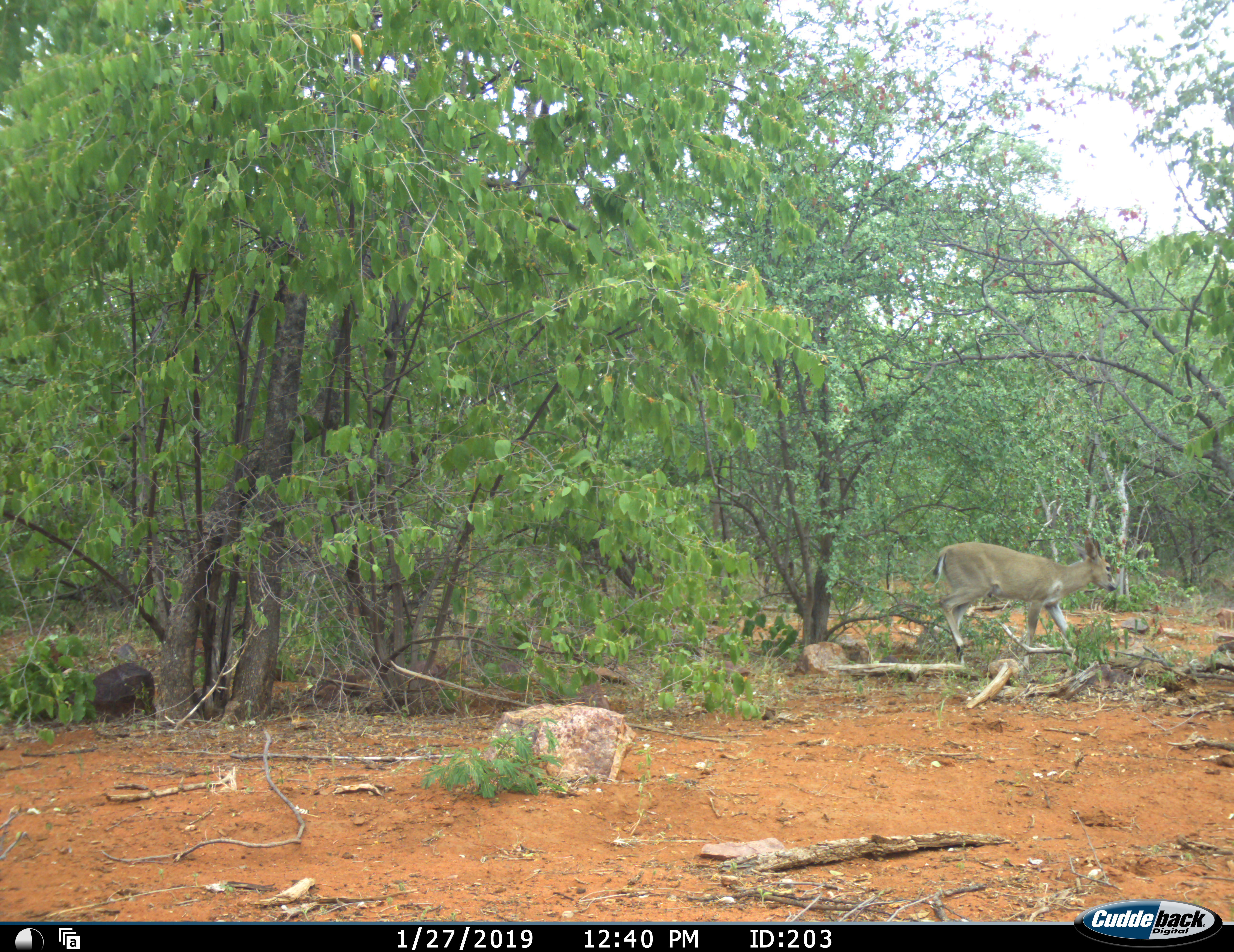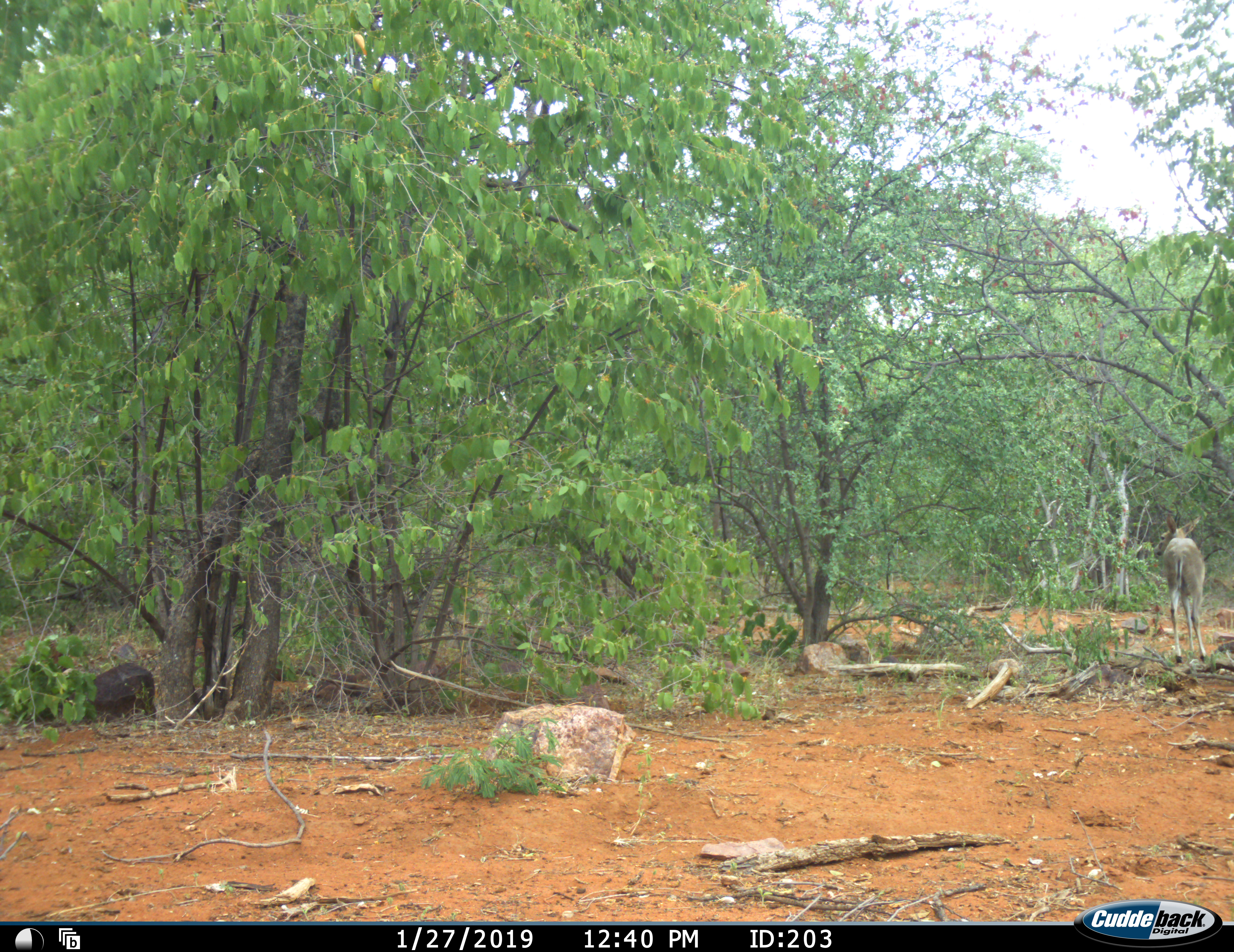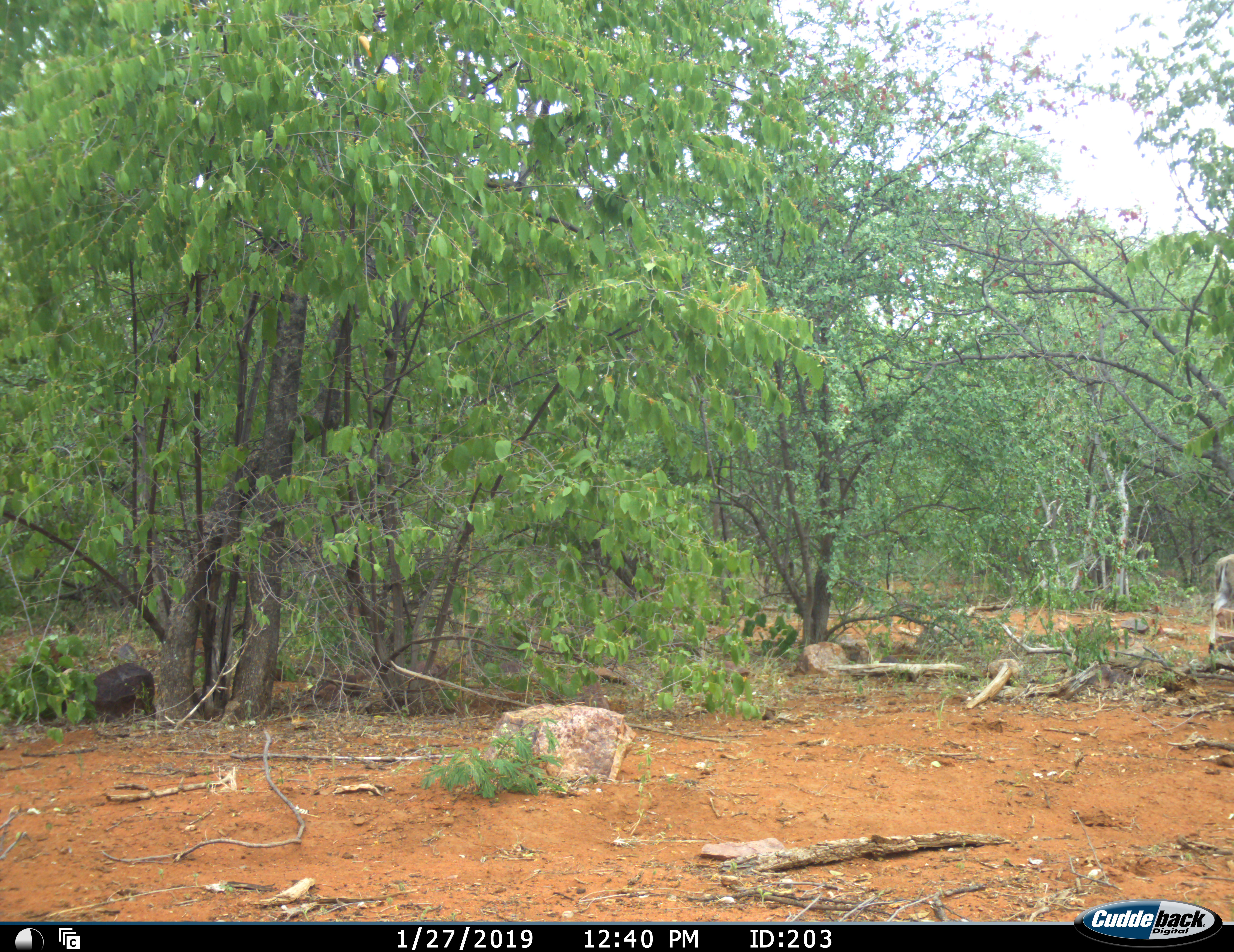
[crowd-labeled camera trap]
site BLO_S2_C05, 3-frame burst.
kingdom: Animalia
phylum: Chordata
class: Mammalia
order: Artiodactyla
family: Bovidae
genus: Sylvicapra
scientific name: Sylvicapra grimmia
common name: common duiker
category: duikercommongrey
Duikercommongrey (common duiker) (Sylvicapra grimmia), count 1. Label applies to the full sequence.